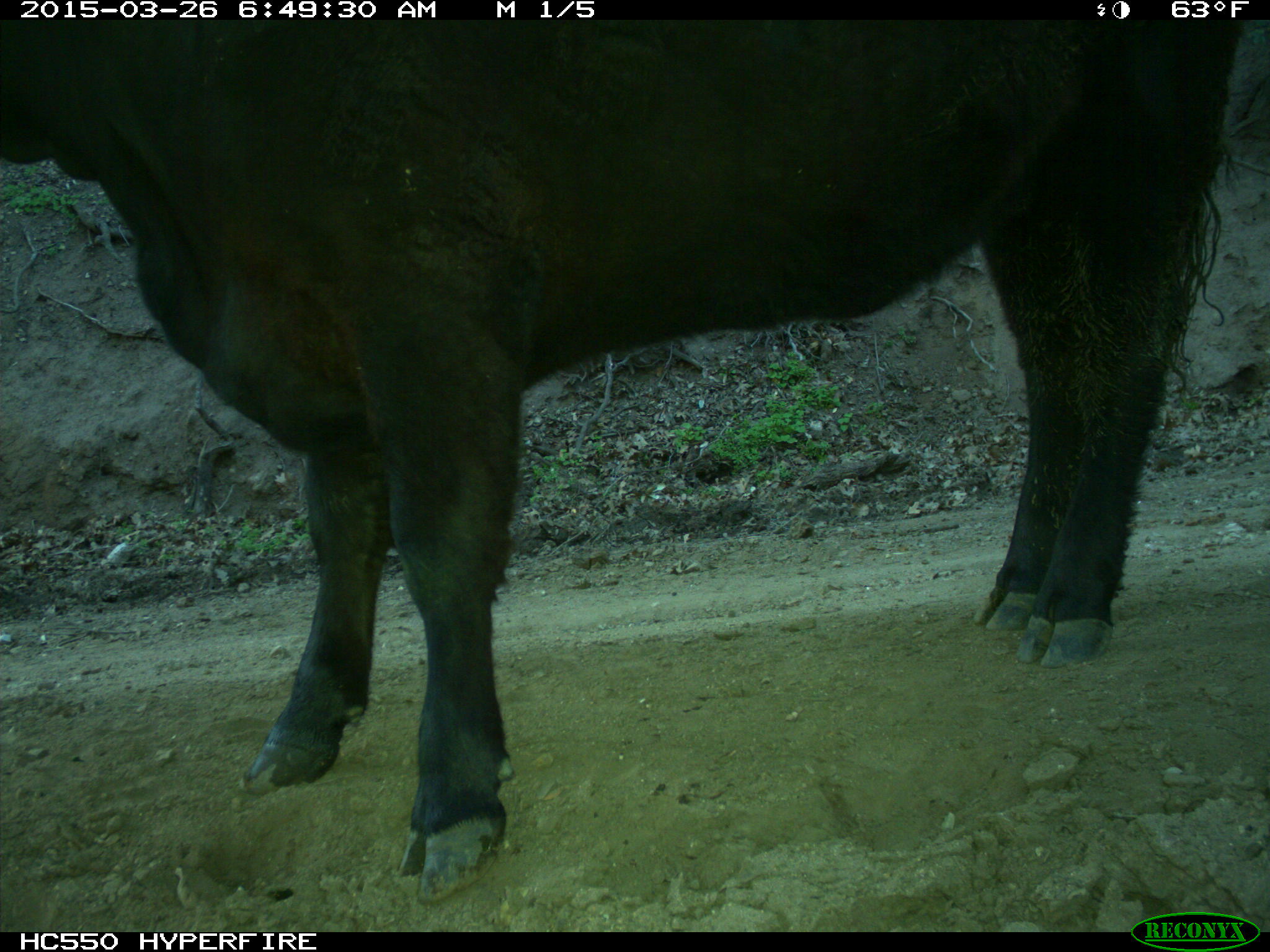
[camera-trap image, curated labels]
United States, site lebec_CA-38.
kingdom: Animalia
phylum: Chordata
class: Mammalia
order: Artiodactyla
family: Bovidae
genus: Bos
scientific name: Bos taurus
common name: domestic cow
Bos taurus (domestic cow).